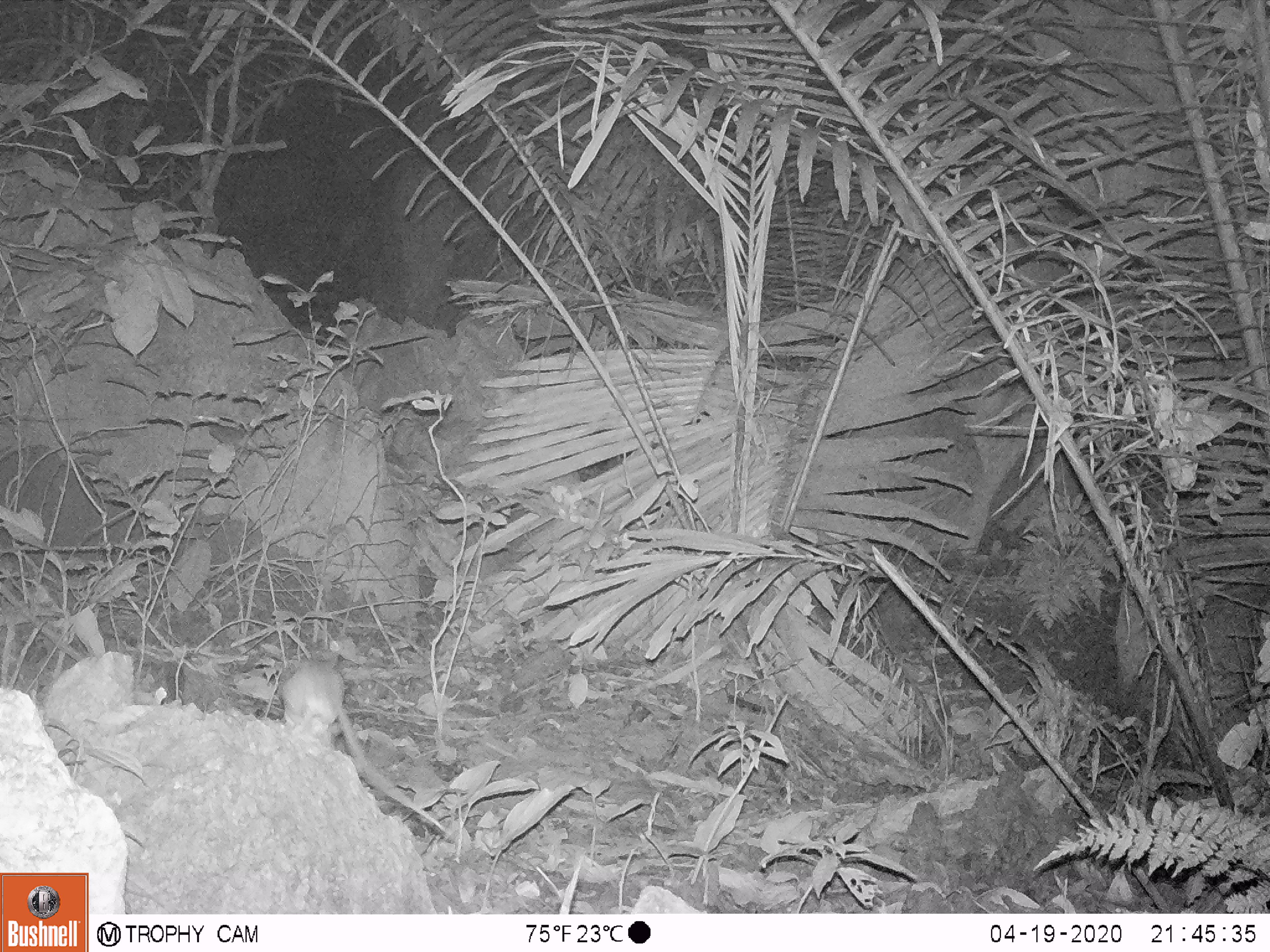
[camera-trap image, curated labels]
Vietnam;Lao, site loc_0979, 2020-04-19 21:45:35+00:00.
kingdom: Animalia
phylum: Chordata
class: Mammalia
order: Rodentia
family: Muridae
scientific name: Muridae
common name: old-world mice and rats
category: unidentified murid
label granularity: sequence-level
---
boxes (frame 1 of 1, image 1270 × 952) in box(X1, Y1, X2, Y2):
unidentified murid: box(281, 658, 445, 830)